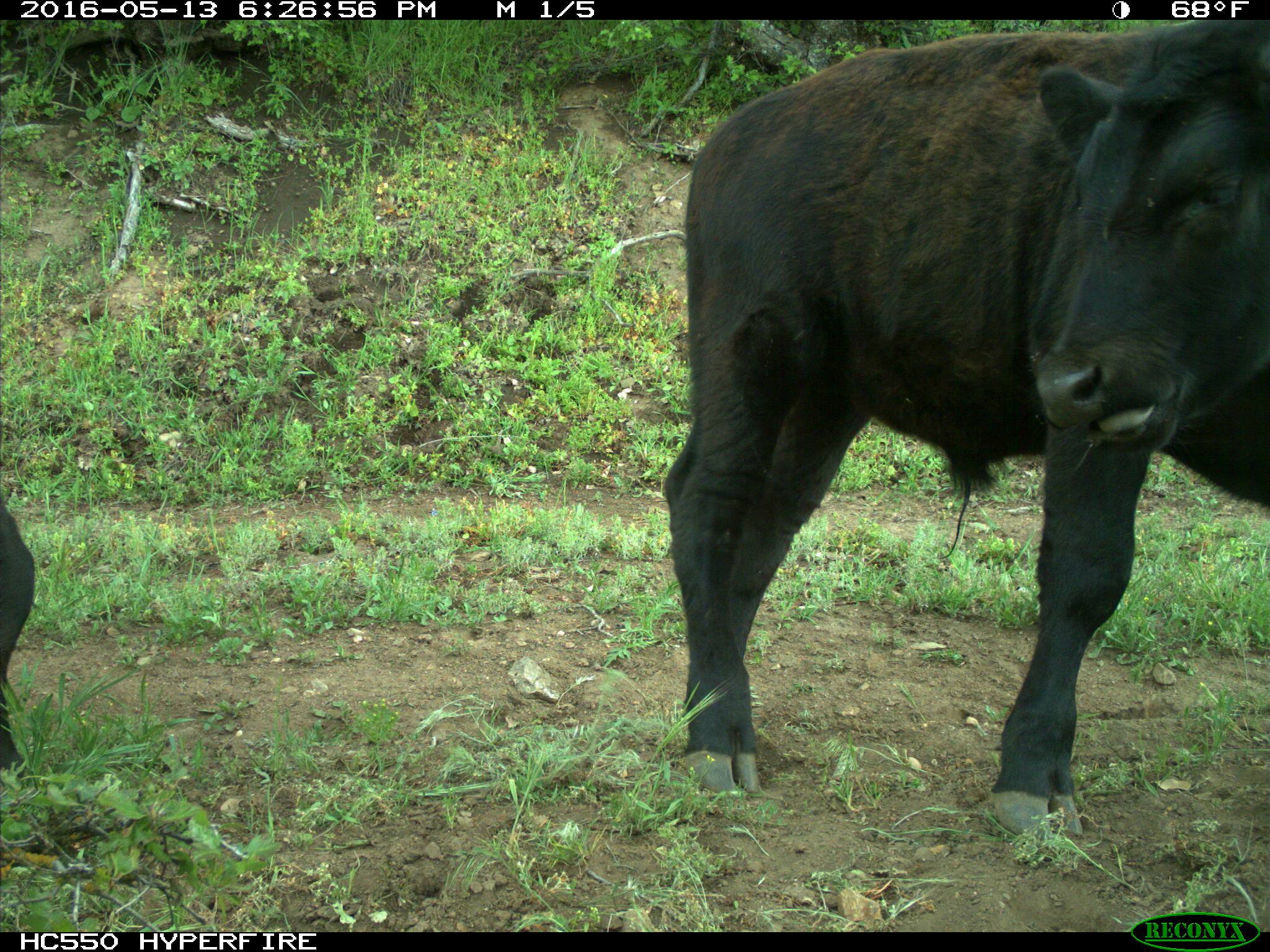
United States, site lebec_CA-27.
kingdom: Animalia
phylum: Chordata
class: Mammalia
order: Artiodactyla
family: Bovidae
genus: Bos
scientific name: Bos taurus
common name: domestic cow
Bos taurus (domestic cow).